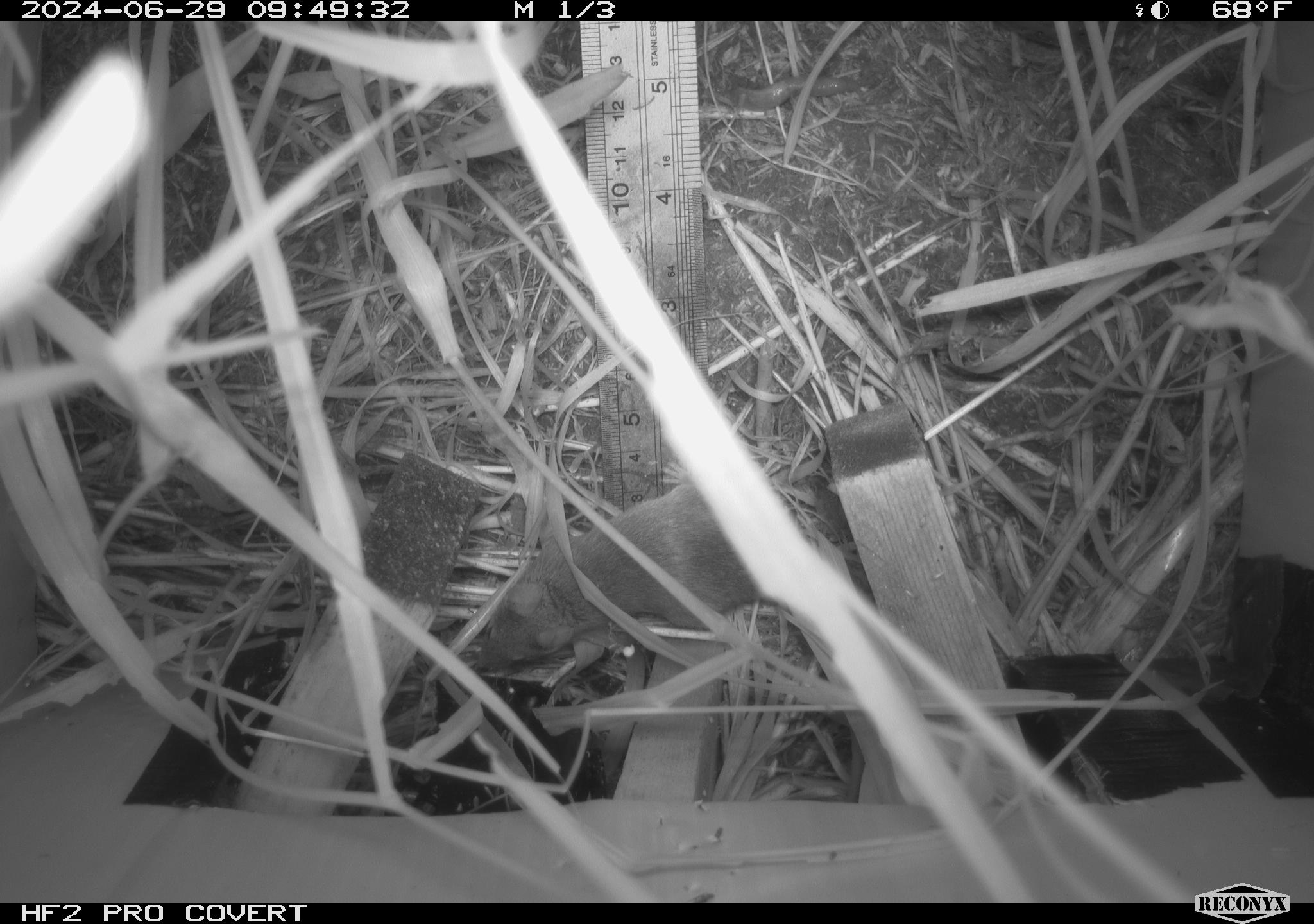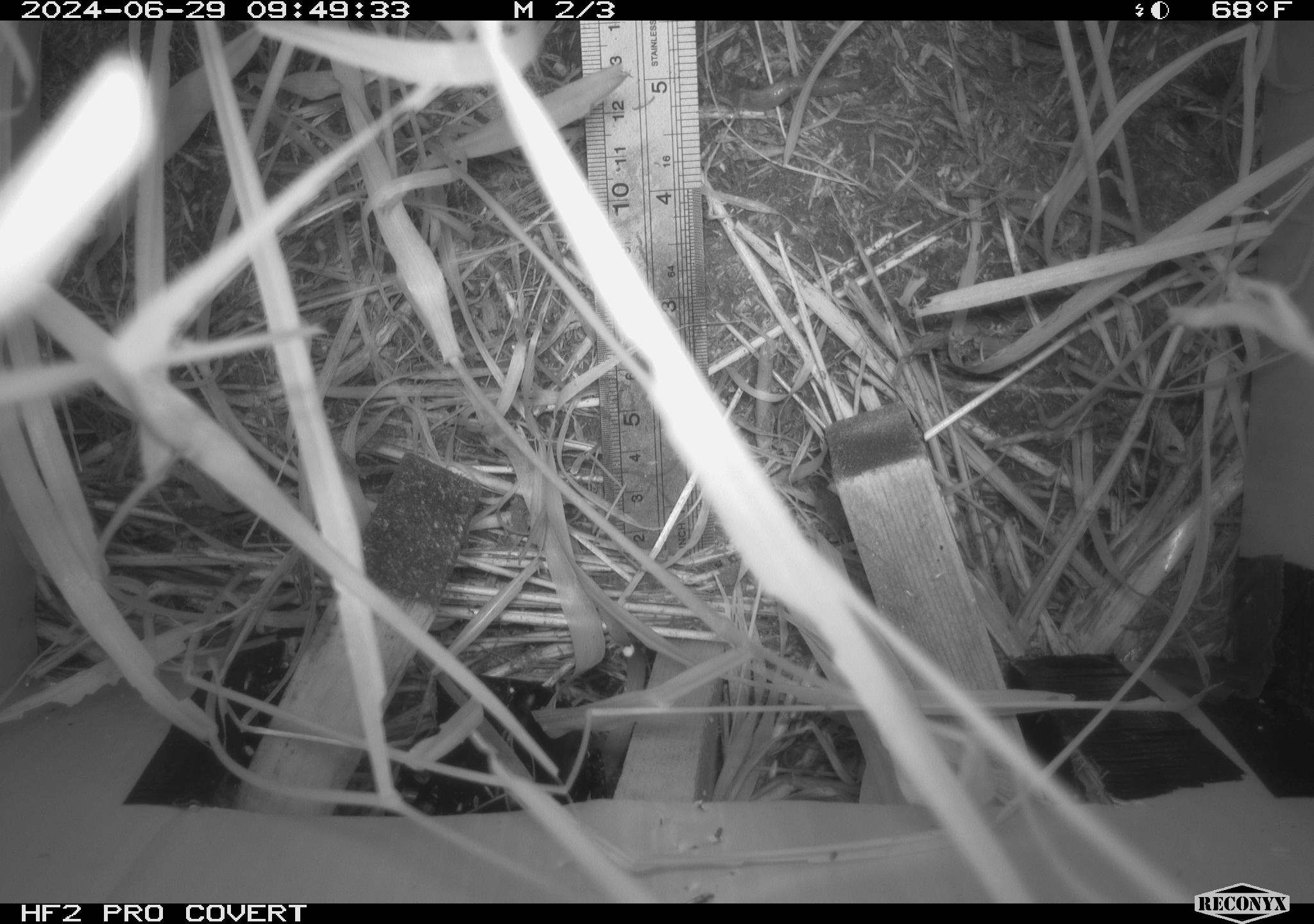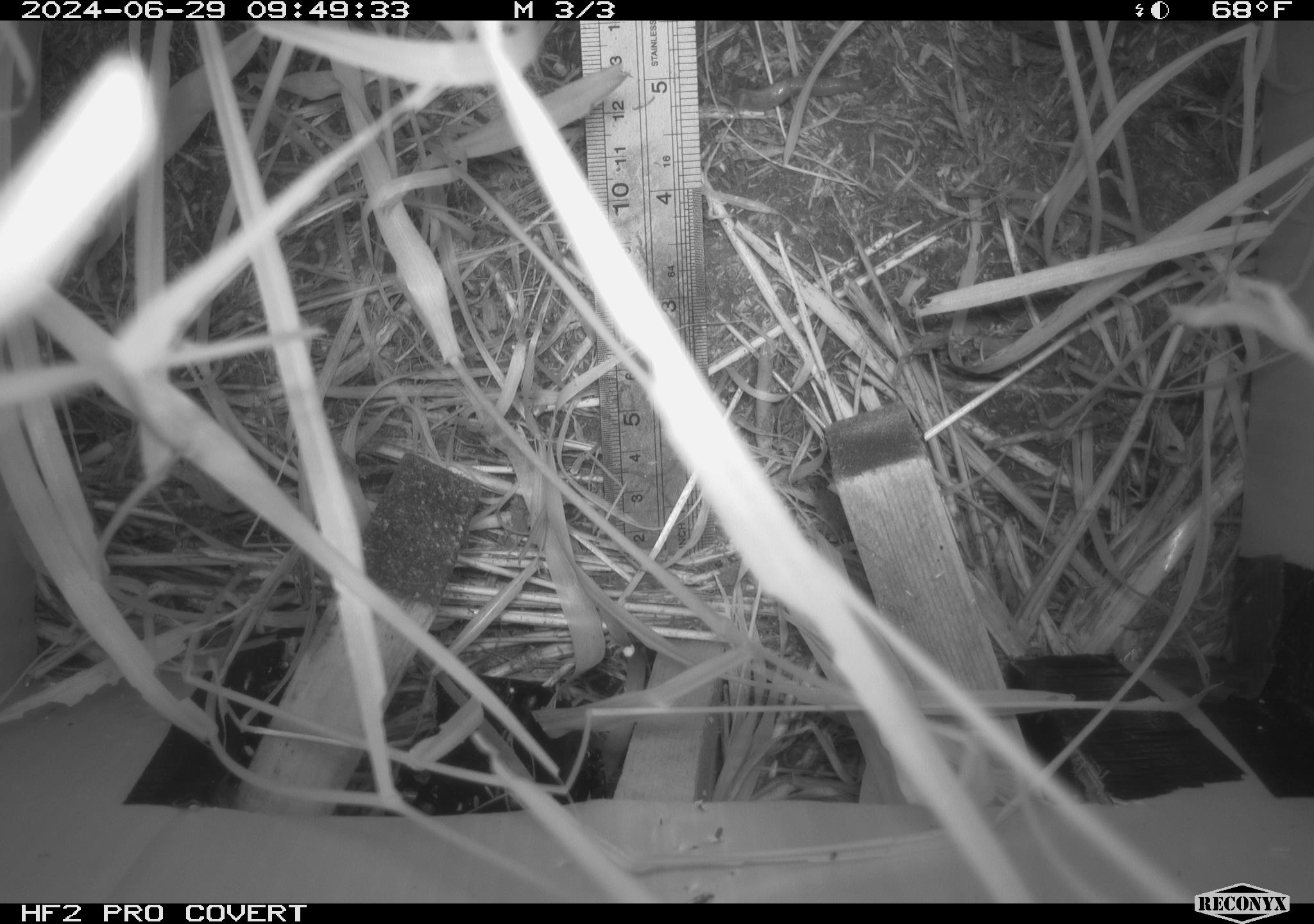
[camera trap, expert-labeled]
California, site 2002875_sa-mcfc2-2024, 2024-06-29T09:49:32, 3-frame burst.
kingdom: Animalia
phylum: Chordata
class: Mammalia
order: Rodentia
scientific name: Rodentia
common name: rodent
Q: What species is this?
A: Rodent (Rodentia).